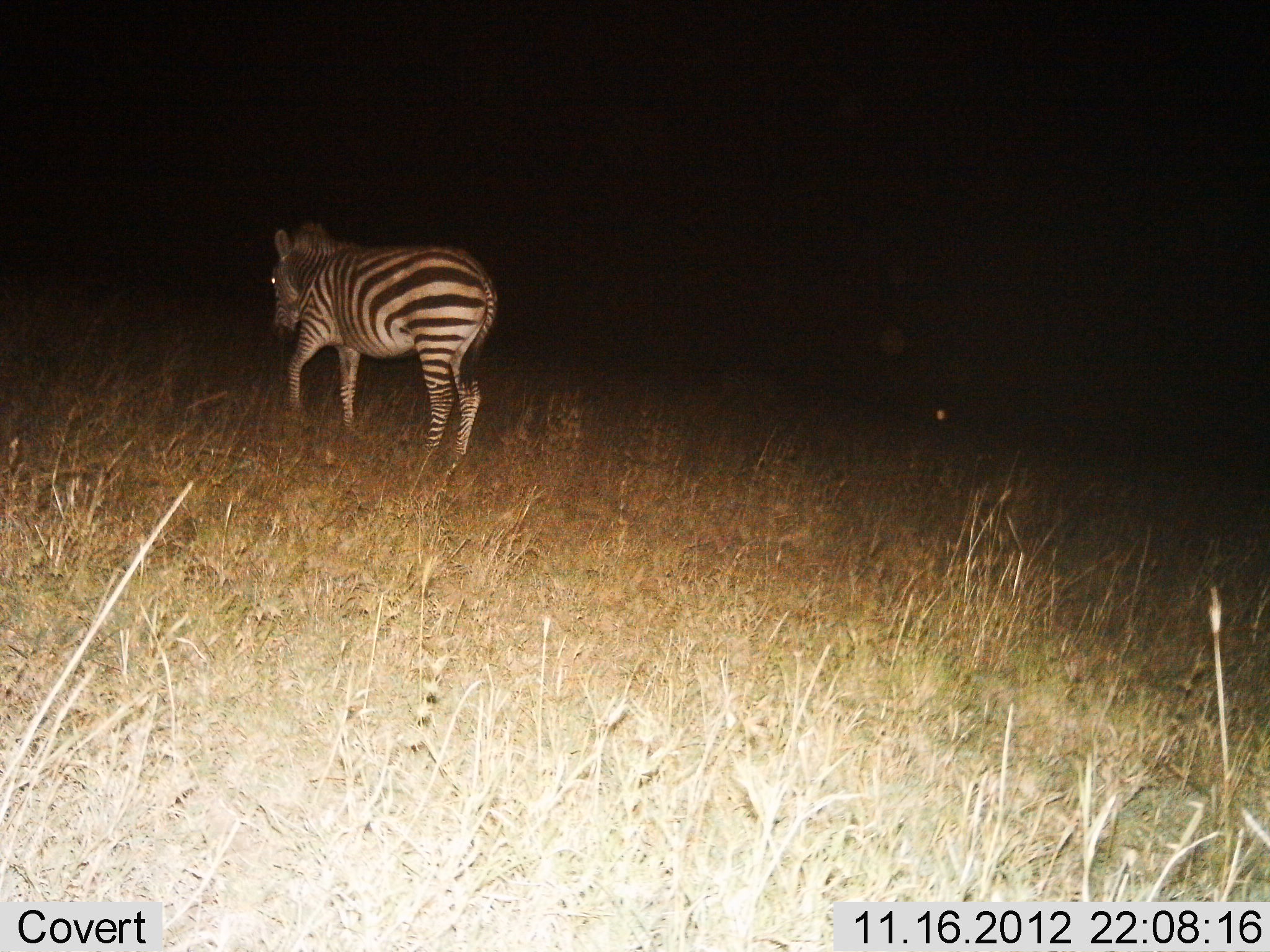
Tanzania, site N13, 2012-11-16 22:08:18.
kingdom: Animalia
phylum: Chordata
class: Mammalia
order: Perissodactyla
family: Equidae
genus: Equus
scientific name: Equus quagga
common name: plains zebra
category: zebra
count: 1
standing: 30%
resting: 0%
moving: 70%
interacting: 0%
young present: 0%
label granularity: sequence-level